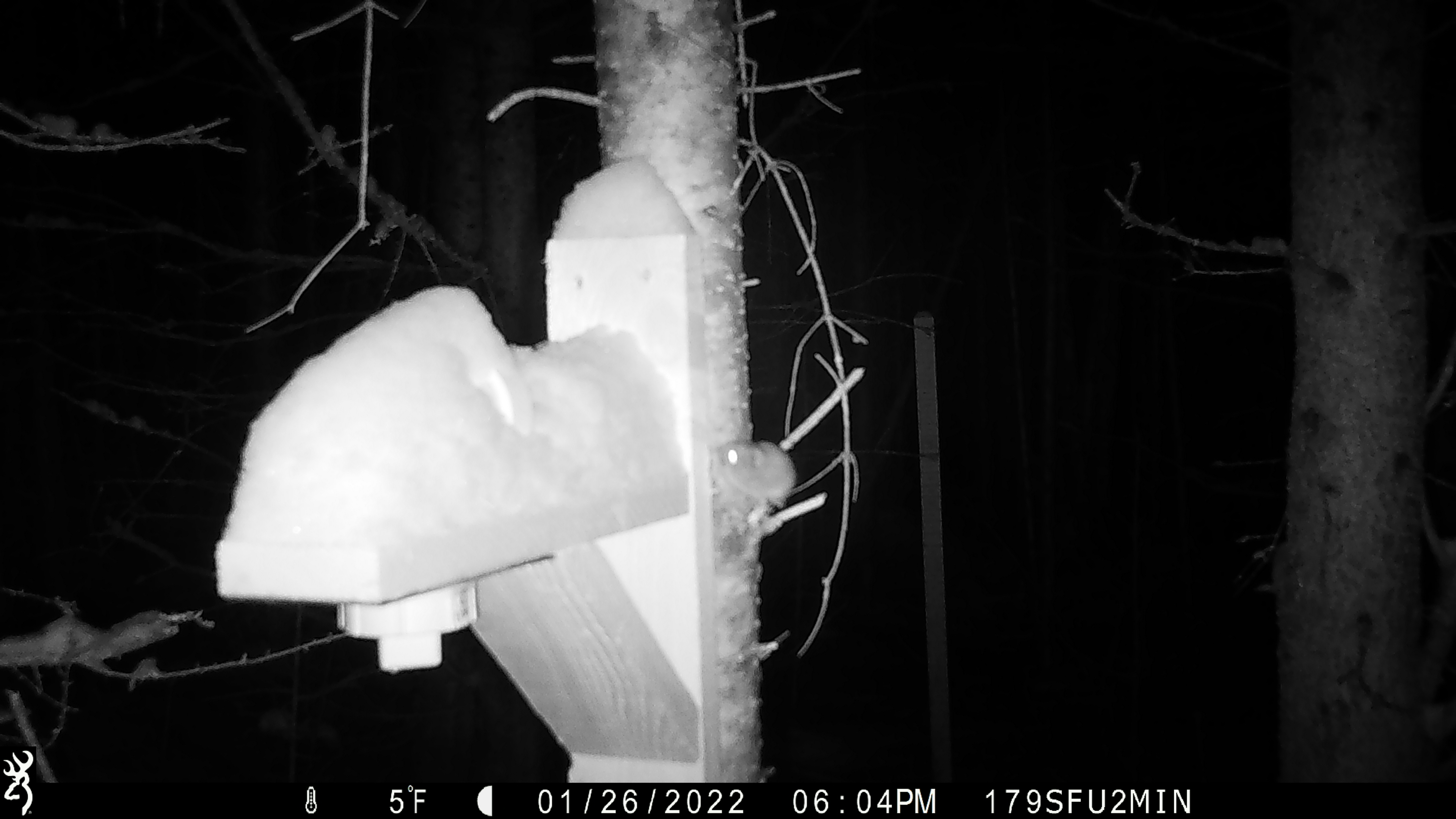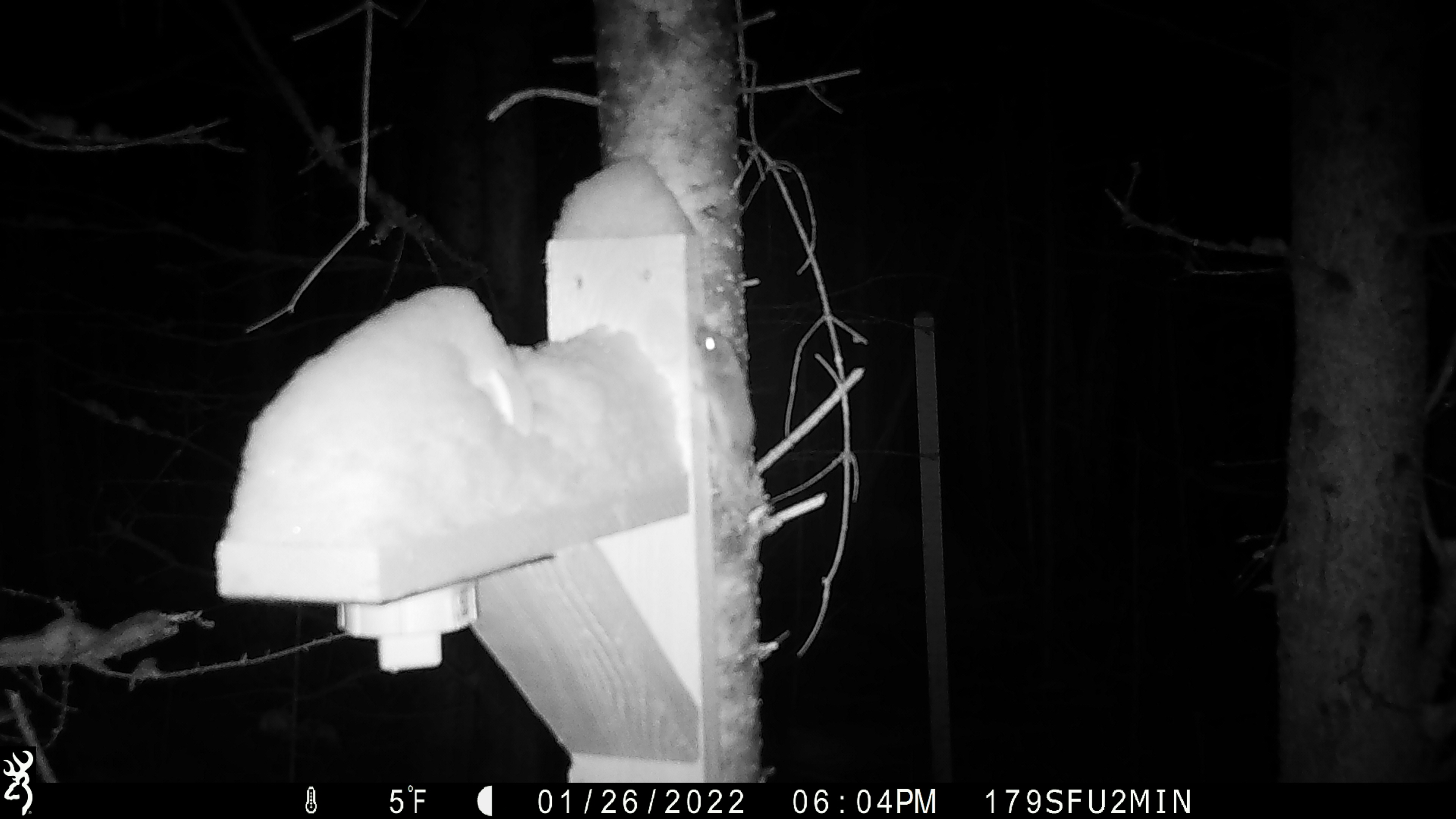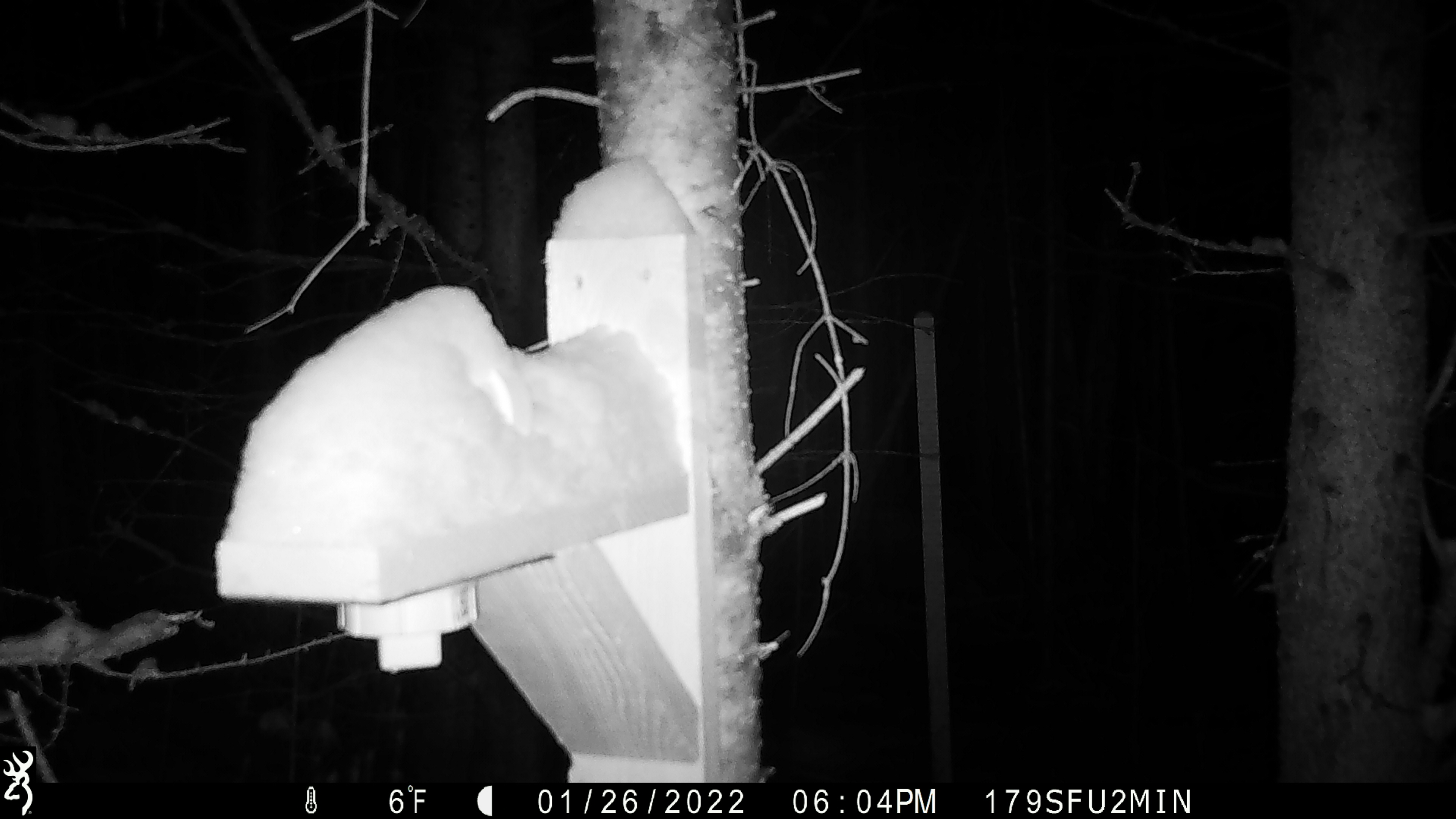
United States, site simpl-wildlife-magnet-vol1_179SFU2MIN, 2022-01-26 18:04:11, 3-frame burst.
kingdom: Animalia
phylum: Chordata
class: Mammalia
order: Rodentia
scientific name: Rodentia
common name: mouse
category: mouse sp.